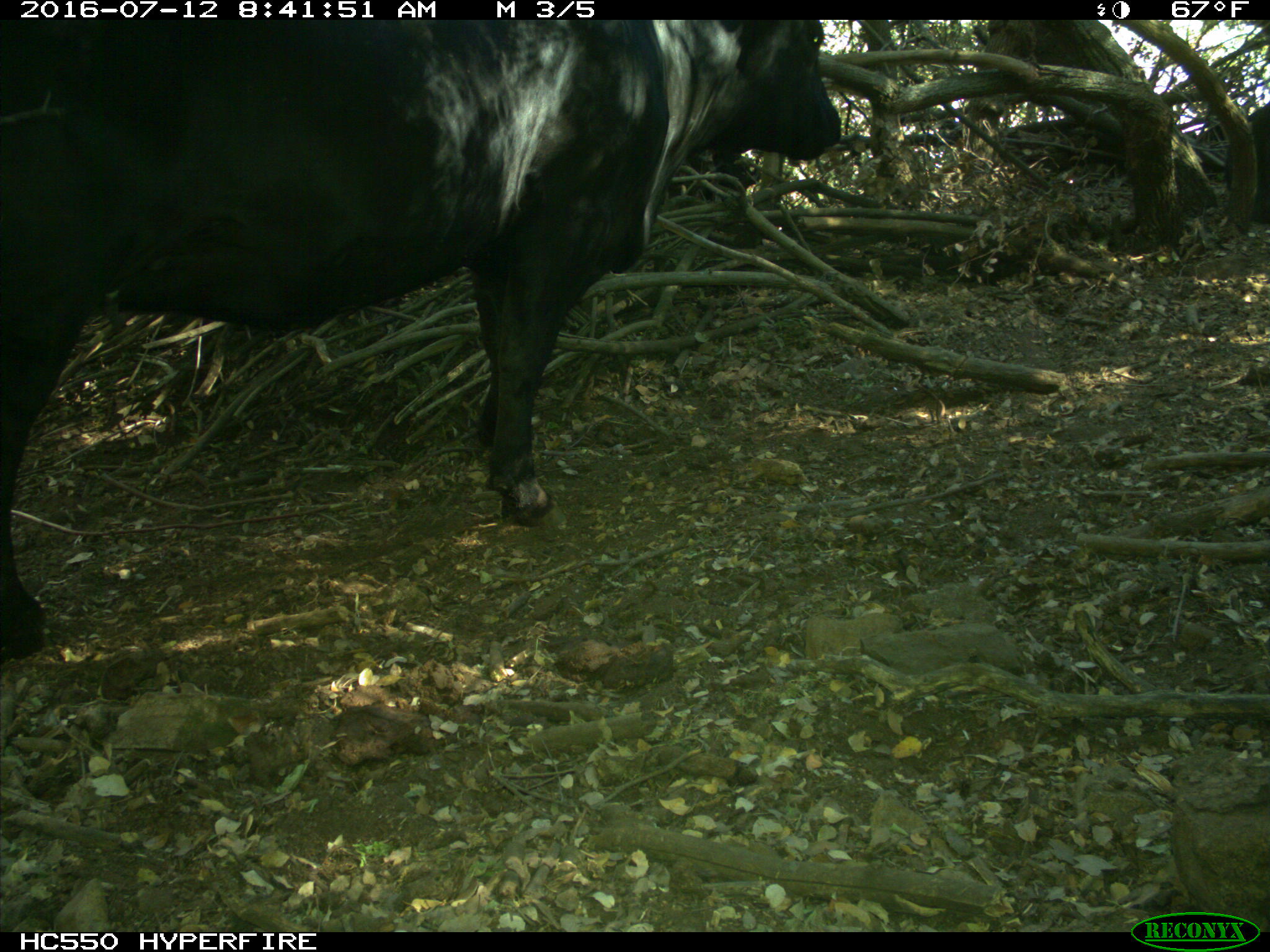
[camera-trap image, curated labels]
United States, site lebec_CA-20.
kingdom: Animalia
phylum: Chordata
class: Mammalia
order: Artiodactyla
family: Bovidae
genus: Bos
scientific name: Bos taurus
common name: domestic cow